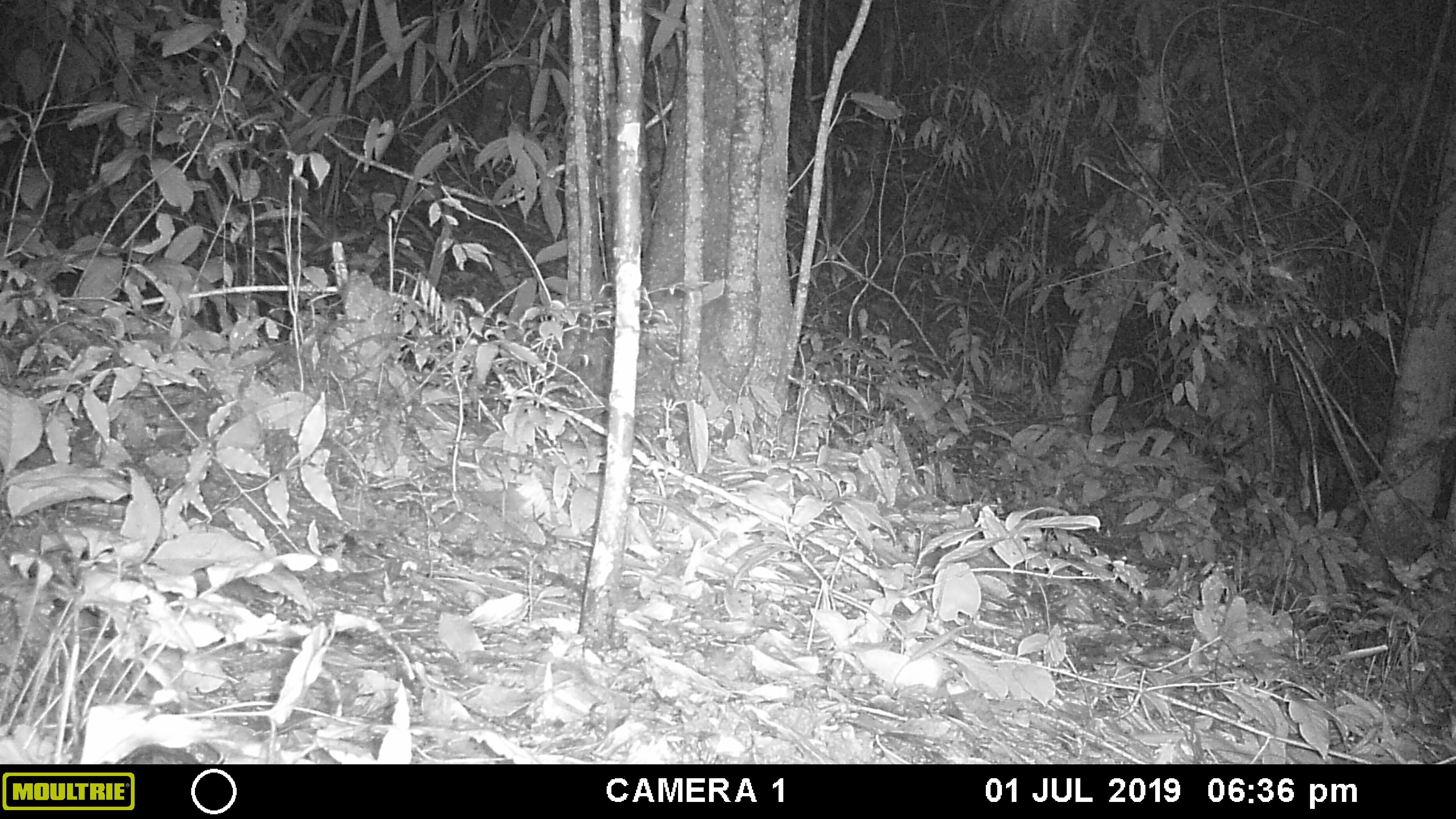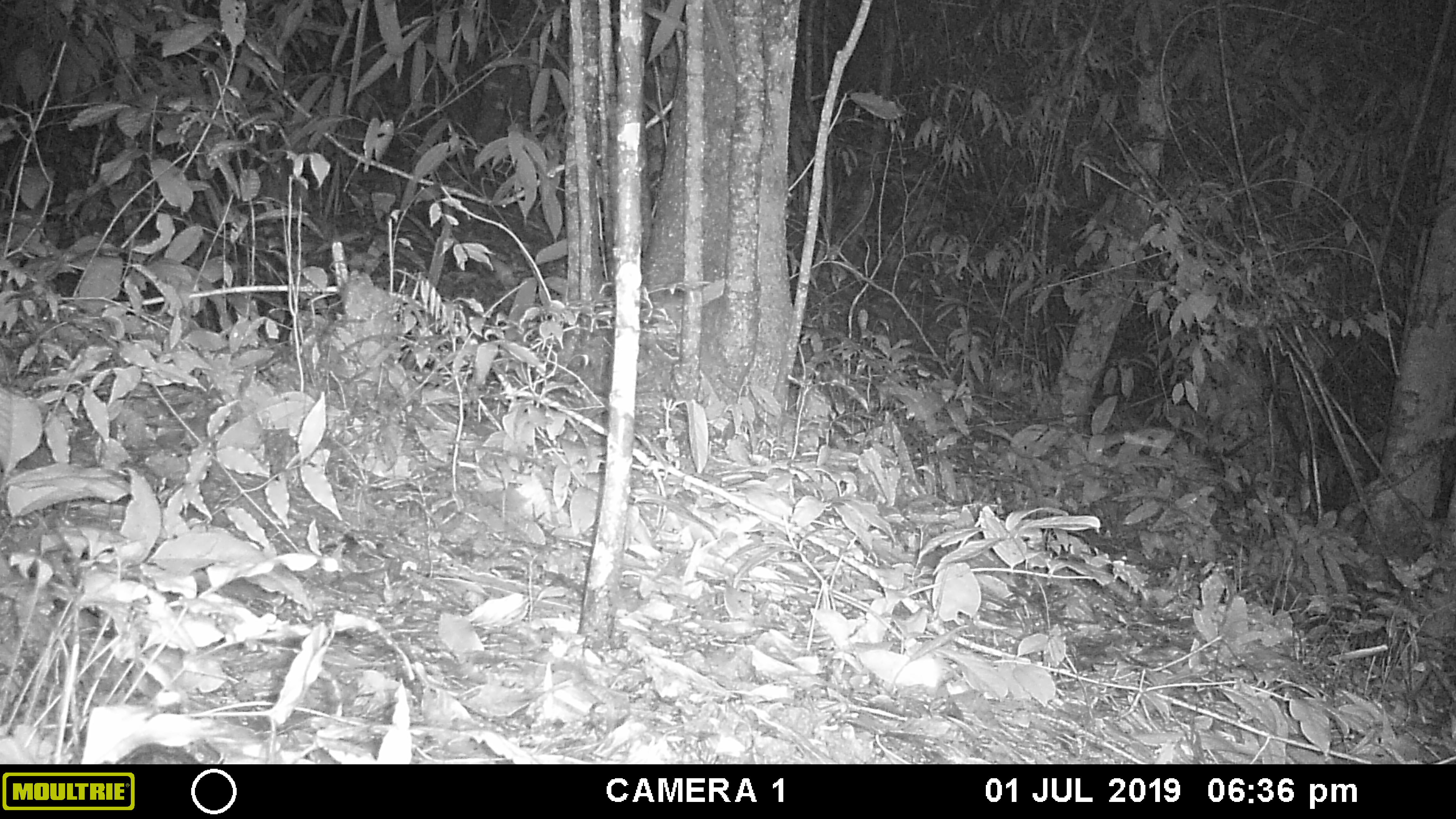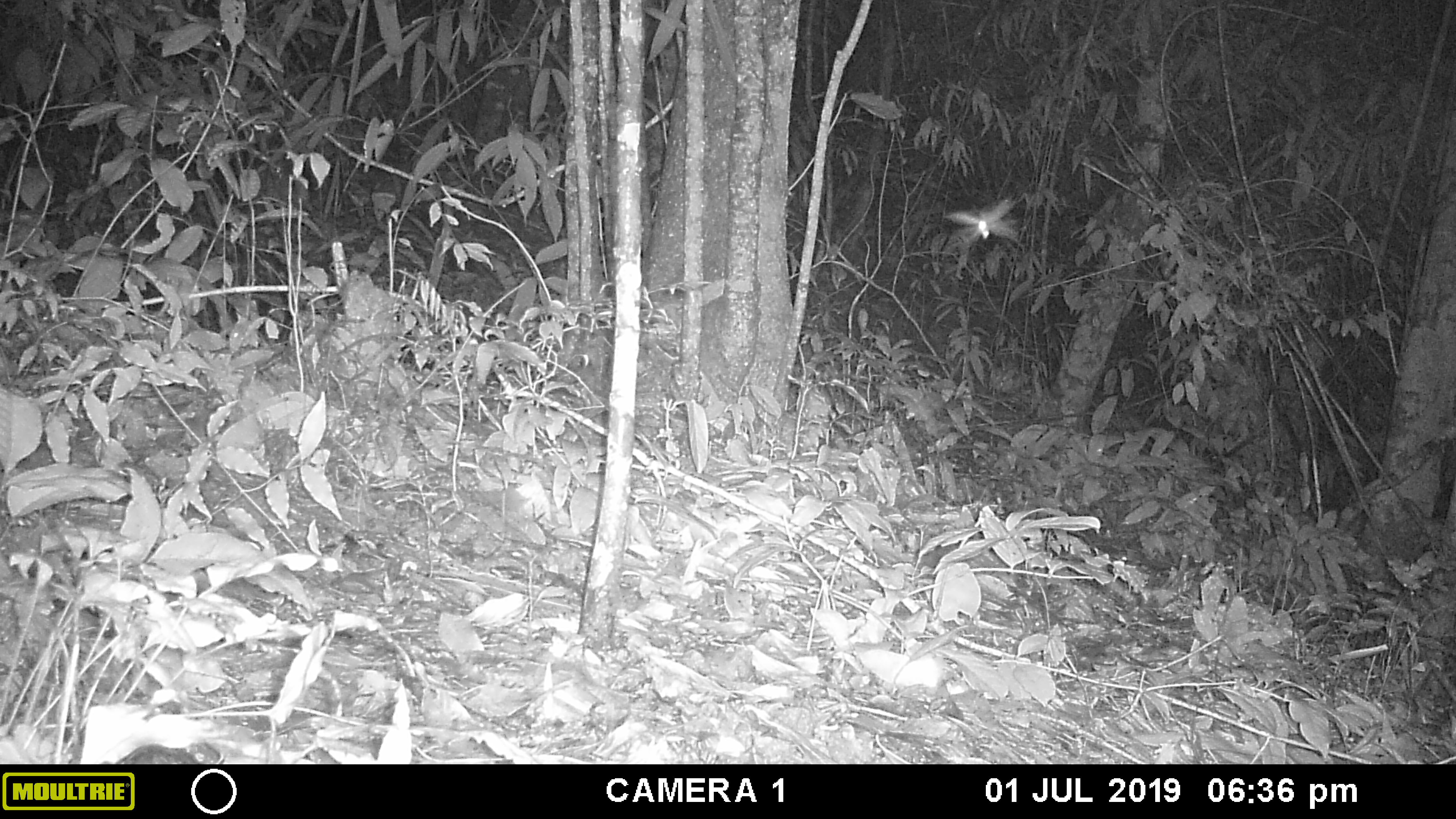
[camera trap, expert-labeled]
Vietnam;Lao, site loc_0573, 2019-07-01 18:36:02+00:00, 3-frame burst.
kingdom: Animalia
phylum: Arthropoda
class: Insecta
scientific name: Insecta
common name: insect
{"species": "insect (Insecta)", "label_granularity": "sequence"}